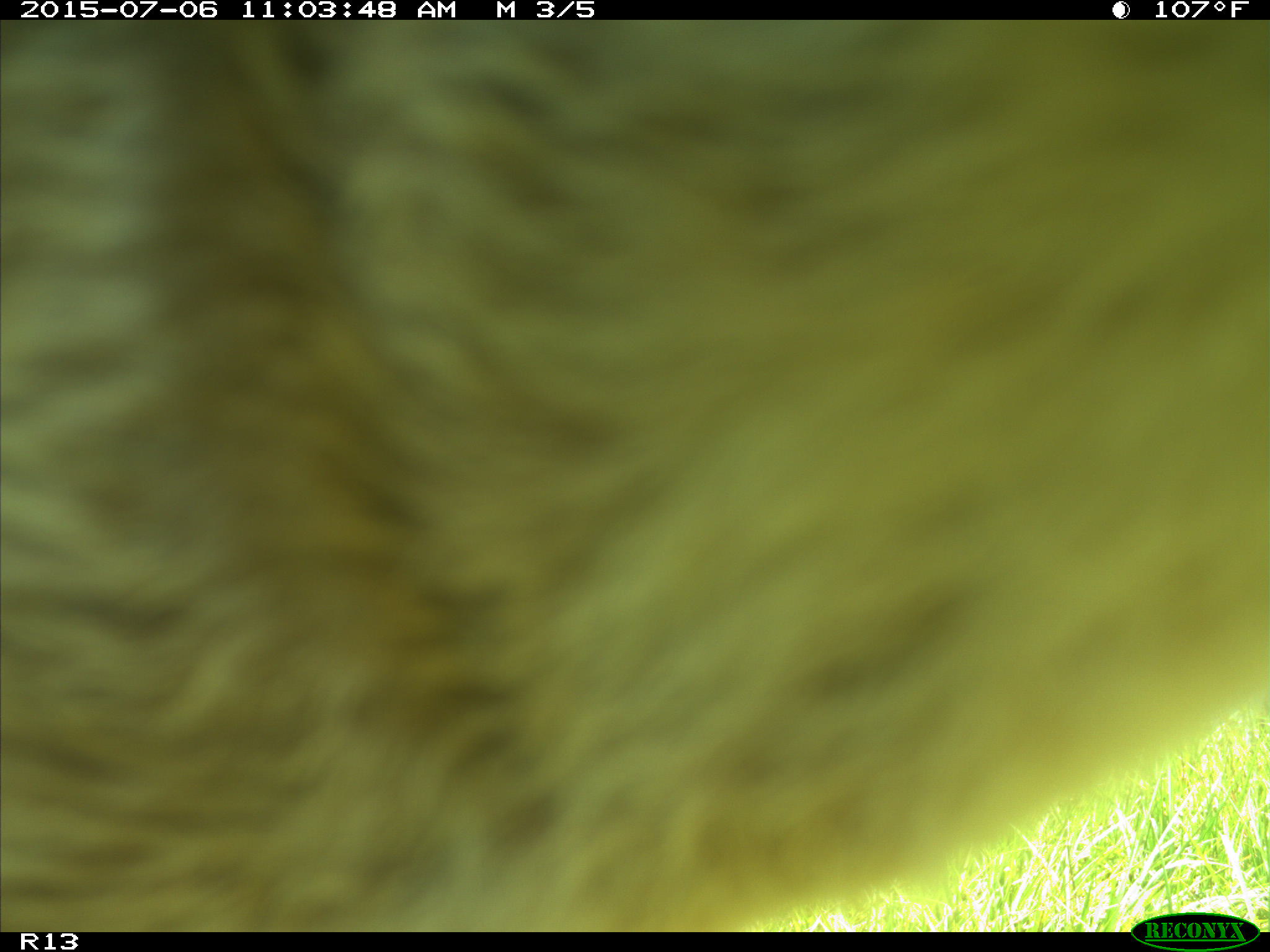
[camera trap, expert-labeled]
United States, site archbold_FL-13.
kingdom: Animalia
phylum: Chordata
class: Mammalia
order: Artiodactyla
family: Bovidae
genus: Bos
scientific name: Bos taurus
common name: domestic cow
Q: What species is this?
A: Bos taurus (domestic cow).